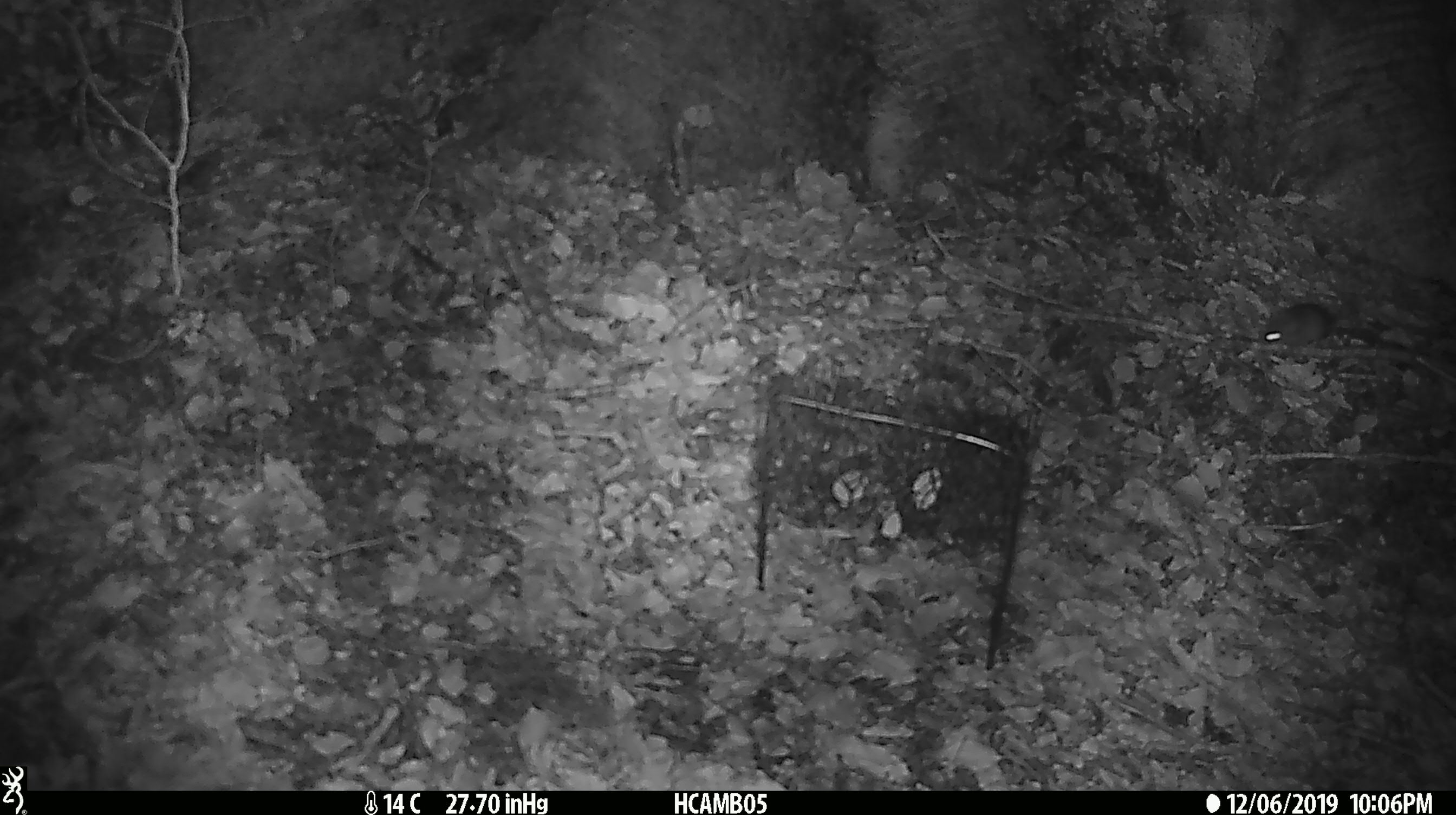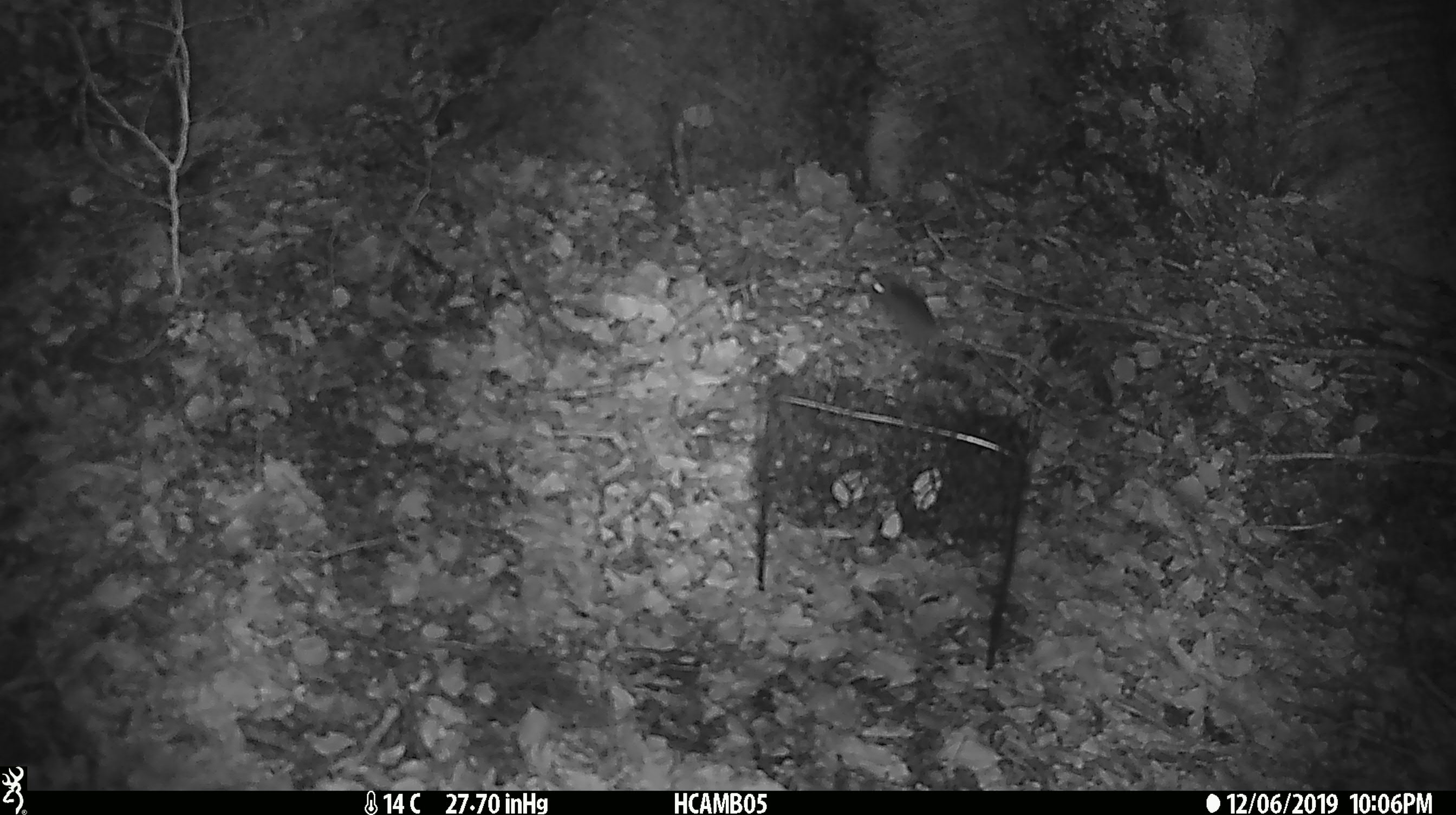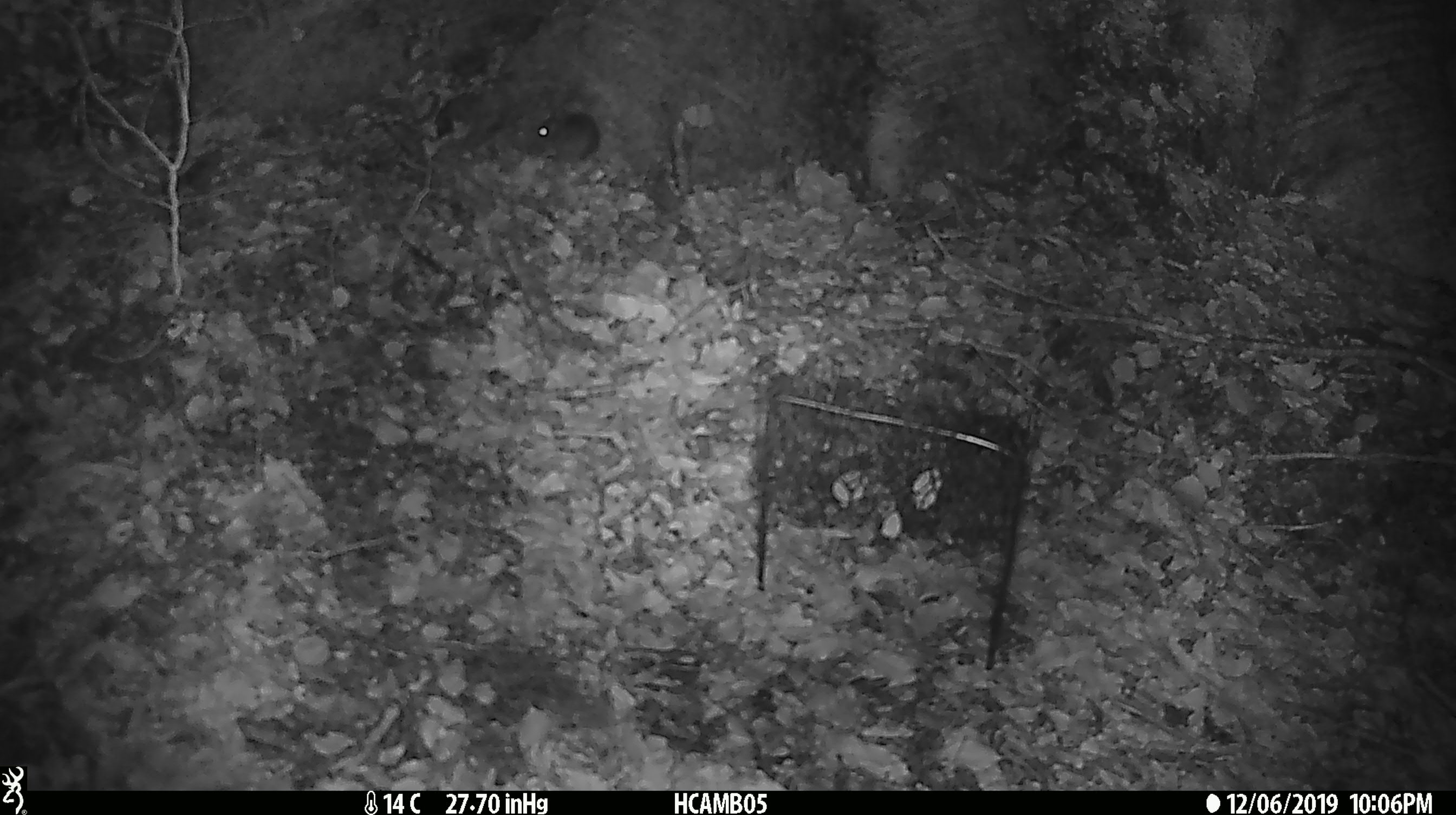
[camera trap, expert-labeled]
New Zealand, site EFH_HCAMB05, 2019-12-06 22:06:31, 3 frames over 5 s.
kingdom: Animalia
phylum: Chordata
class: Mammalia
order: Rodentia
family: Muridae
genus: Mus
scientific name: Mus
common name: mouse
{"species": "mouse (Mus)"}